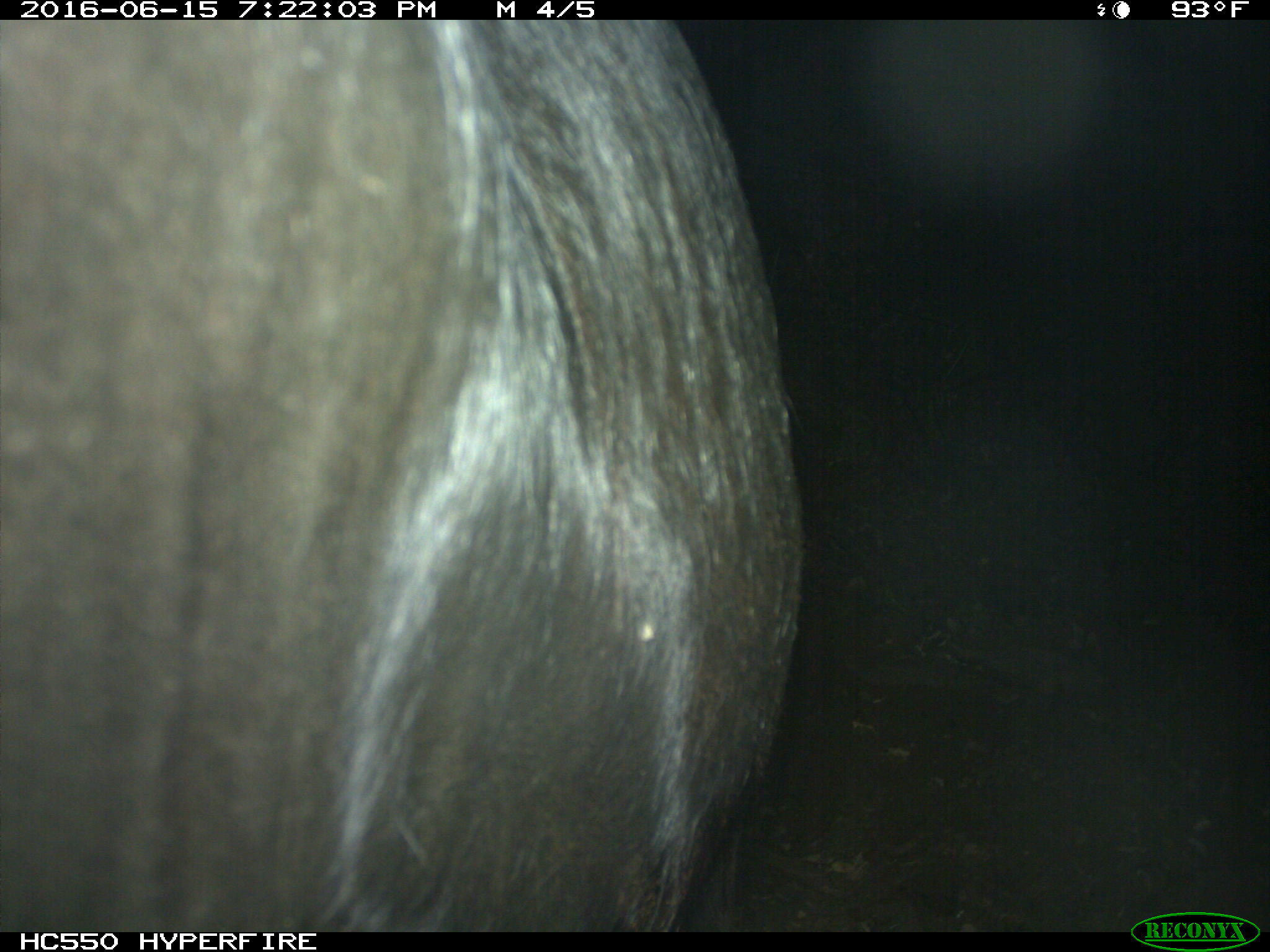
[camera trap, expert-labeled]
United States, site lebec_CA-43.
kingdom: Animalia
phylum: Chordata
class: Mammalia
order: Artiodactyla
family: Bovidae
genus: Bos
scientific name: Bos taurus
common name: domestic cow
Bos taurus (domestic cow).